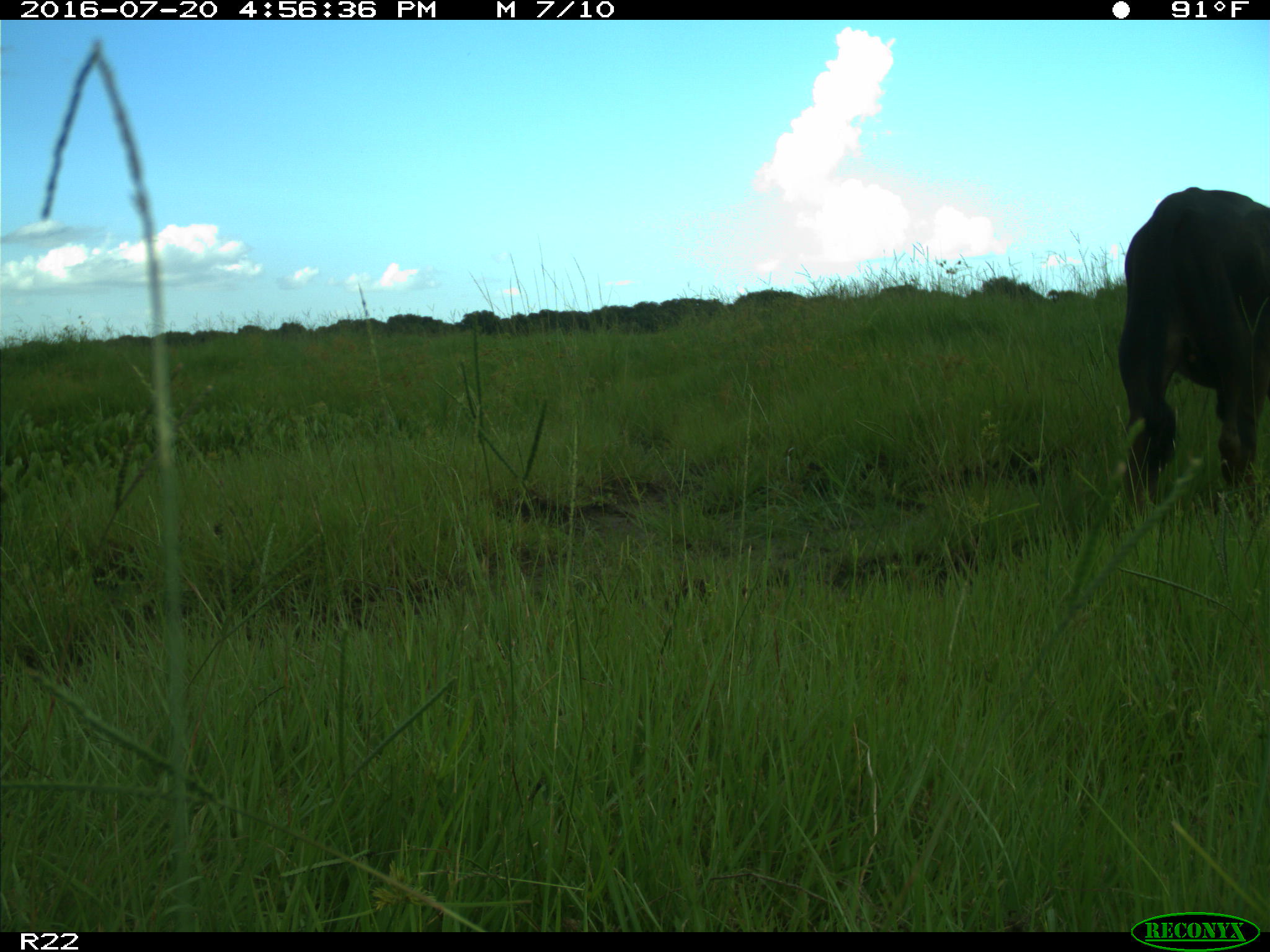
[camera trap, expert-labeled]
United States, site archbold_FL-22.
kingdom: Animalia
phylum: Chordata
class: Mammalia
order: Artiodactyla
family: Bovidae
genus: Bos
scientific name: Bos taurus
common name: domestic cow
Bos taurus (domestic cow).